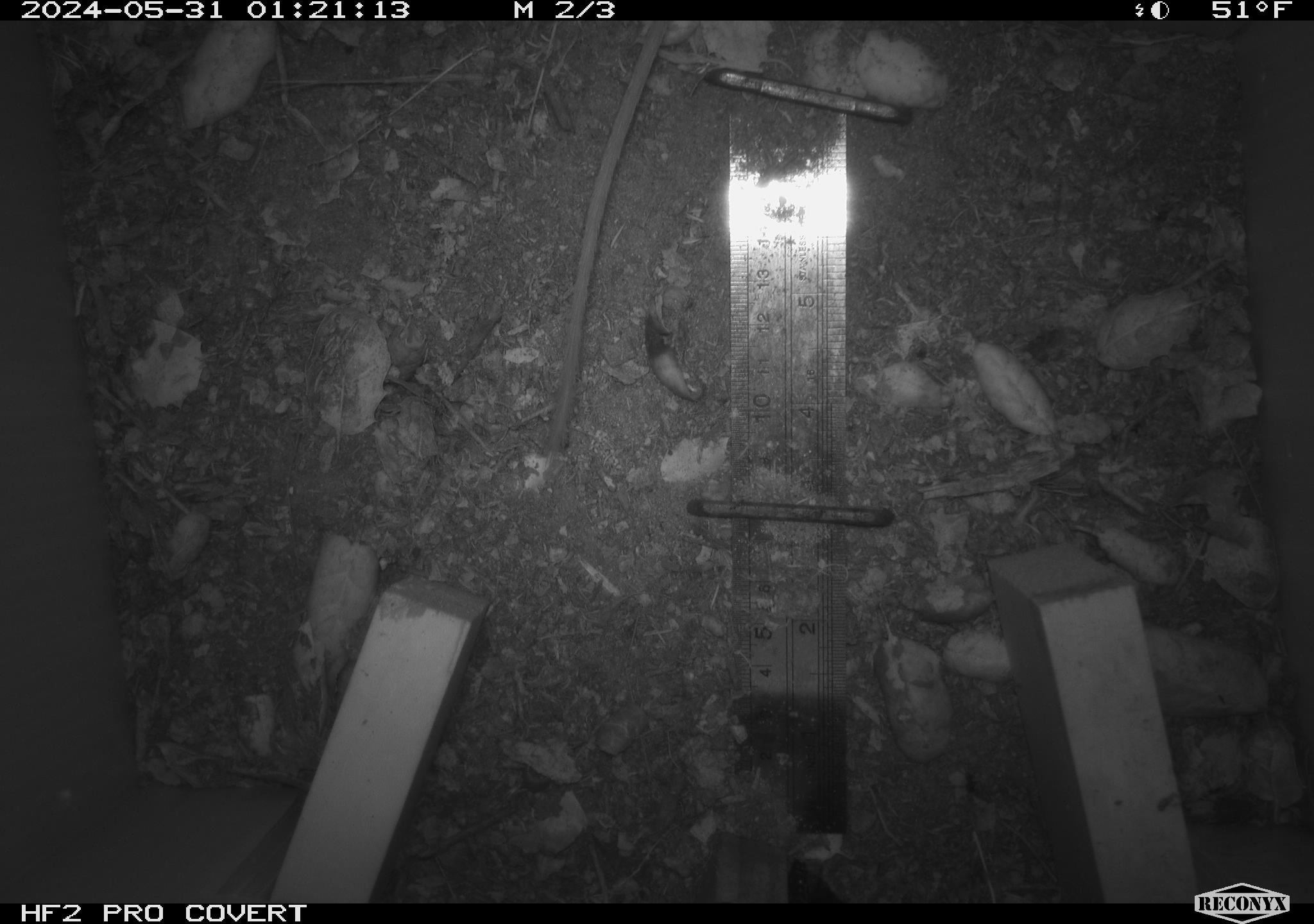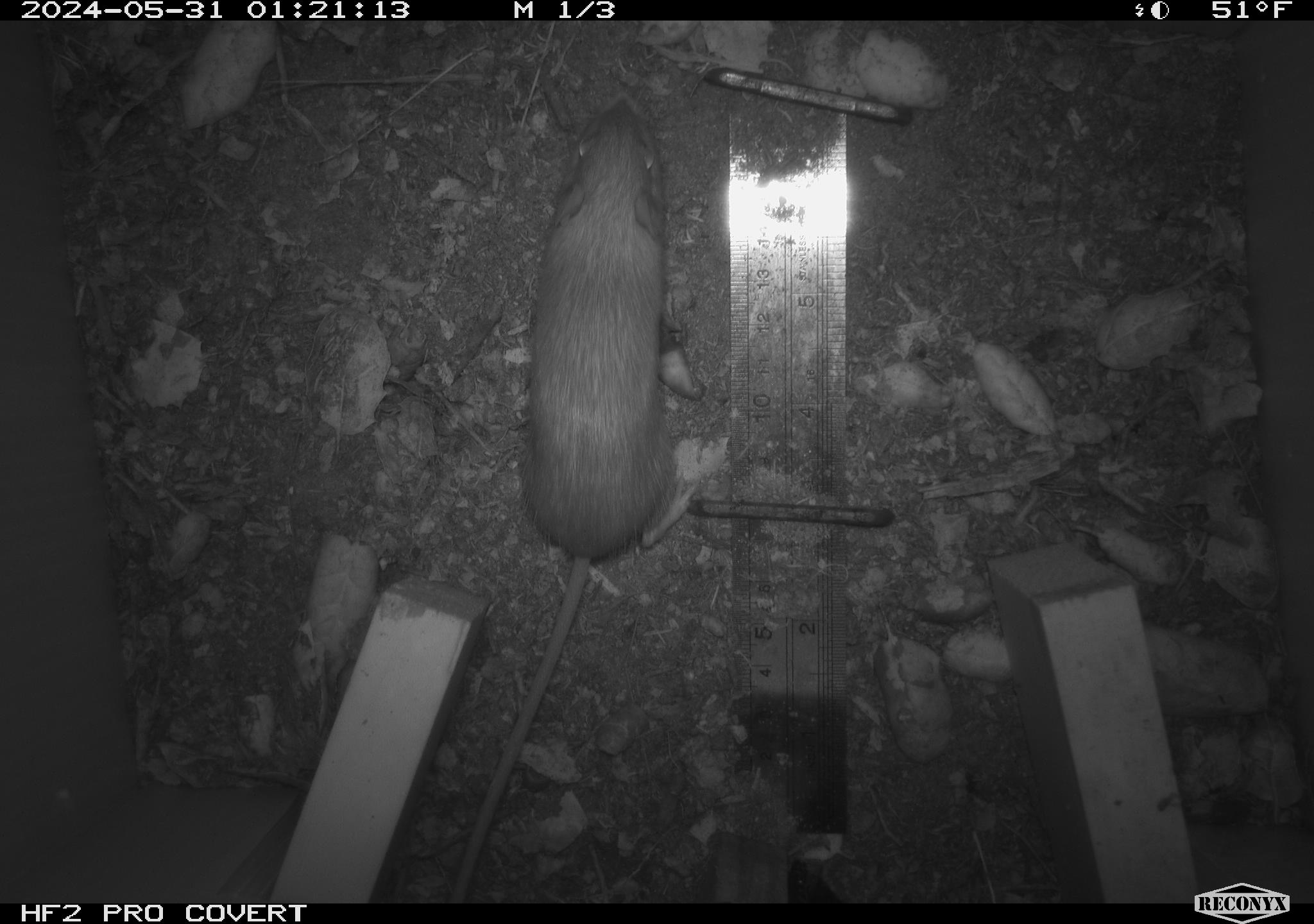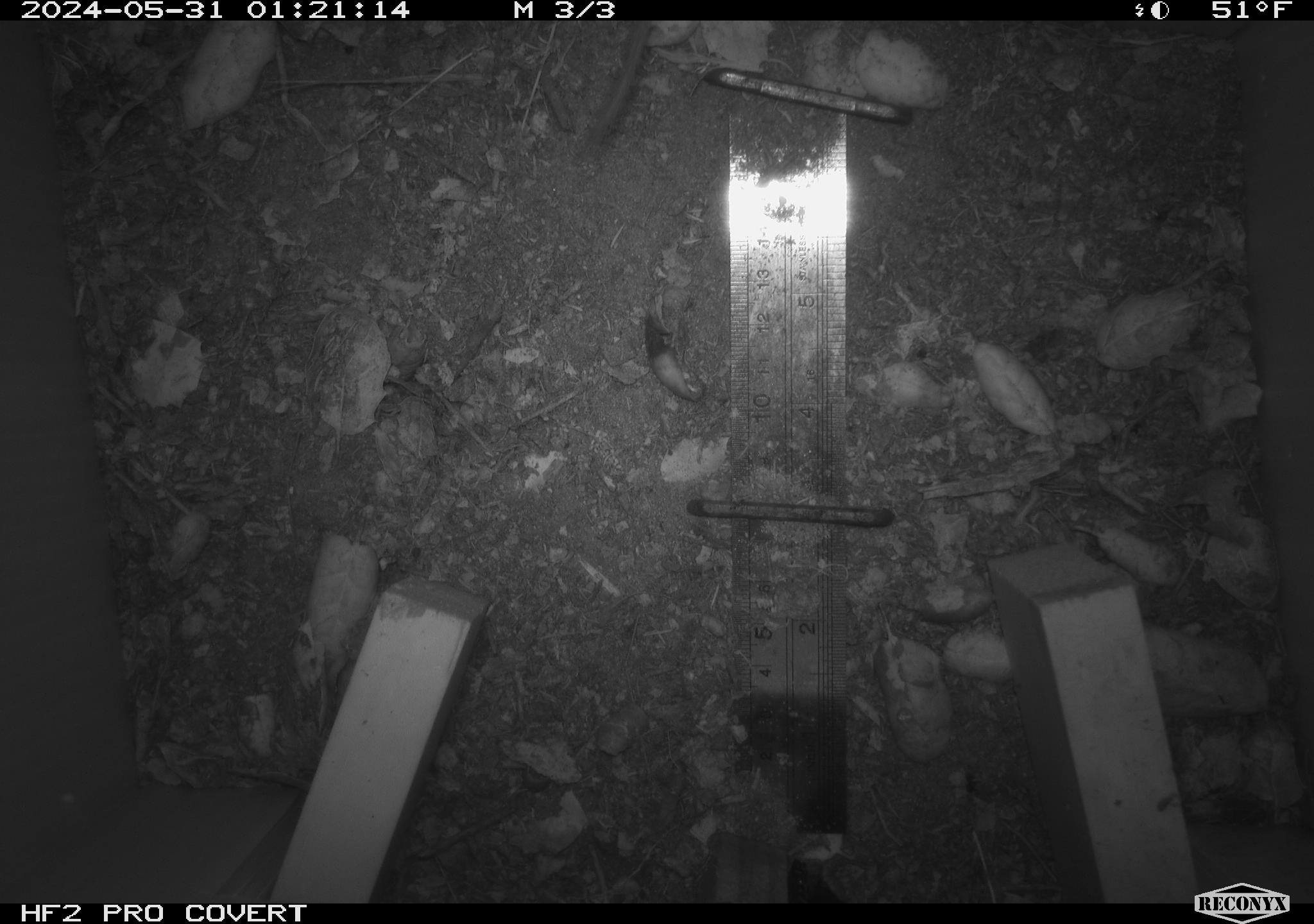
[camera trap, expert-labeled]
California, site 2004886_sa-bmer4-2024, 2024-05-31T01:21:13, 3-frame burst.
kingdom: Animalia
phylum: Chordata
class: Mammalia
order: Rodentia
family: Heteromyidae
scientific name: Heteromyidae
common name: kangaroo rats and pocket mice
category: heteromyidae family